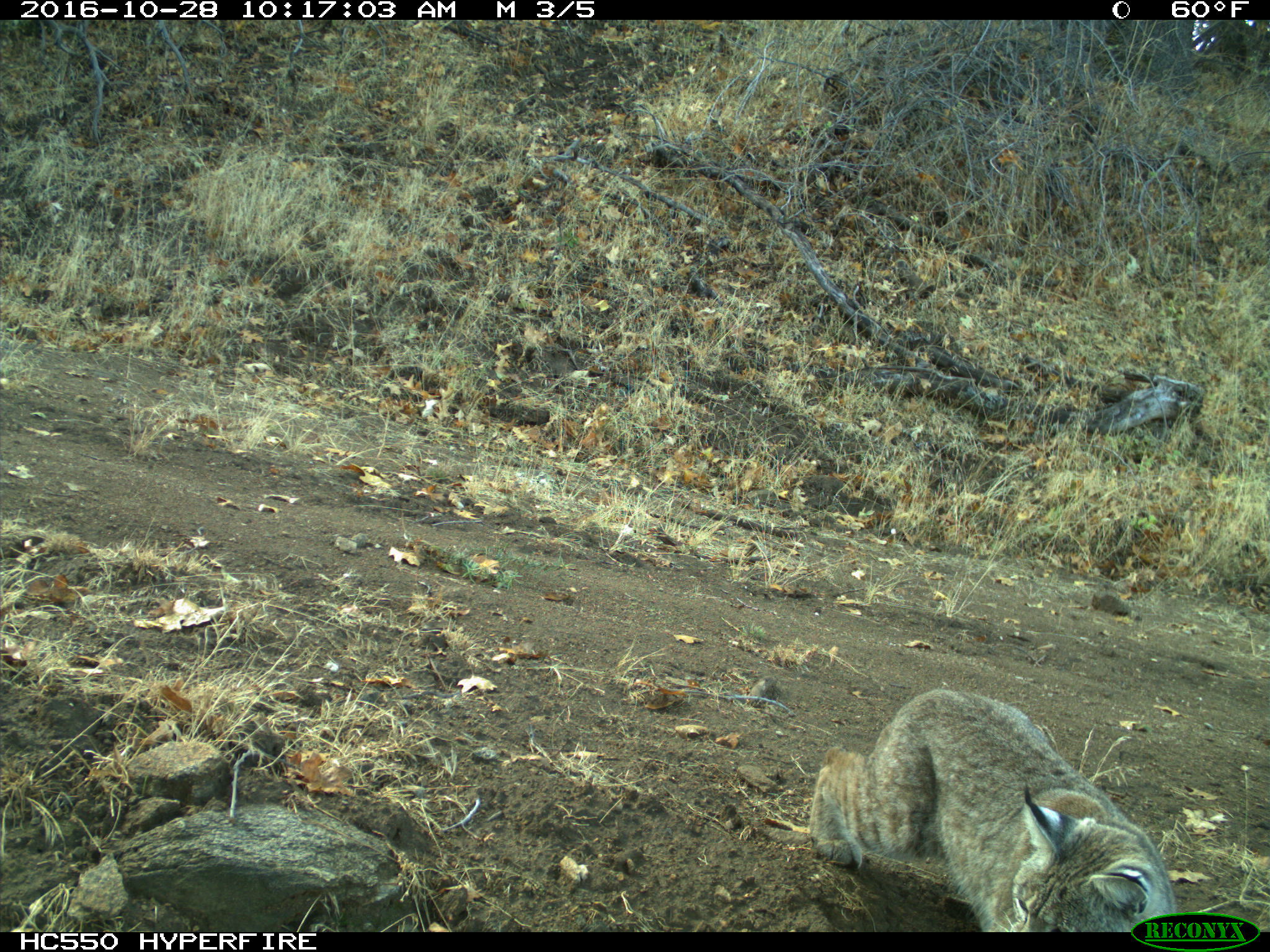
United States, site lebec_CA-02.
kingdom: Animalia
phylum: Chordata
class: Mammalia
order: Carnivora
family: Felidae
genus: Lynx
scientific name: Lynx rufus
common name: bobcat